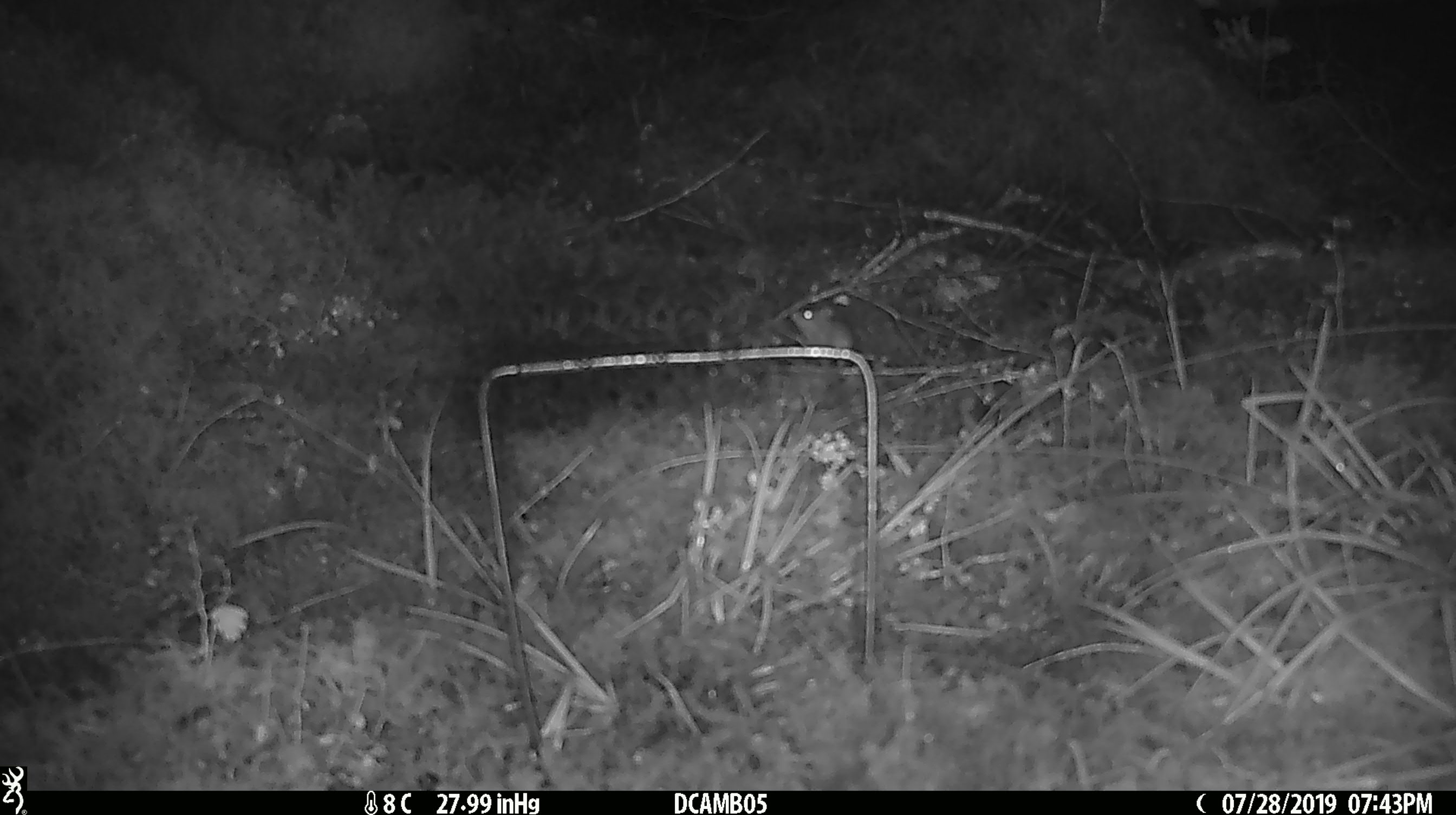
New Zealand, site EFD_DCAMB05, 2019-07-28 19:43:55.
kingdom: Animalia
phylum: Chordata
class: Mammalia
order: Rodentia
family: Muridae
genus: Mus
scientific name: Mus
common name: mouse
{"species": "mouse (Mus)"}